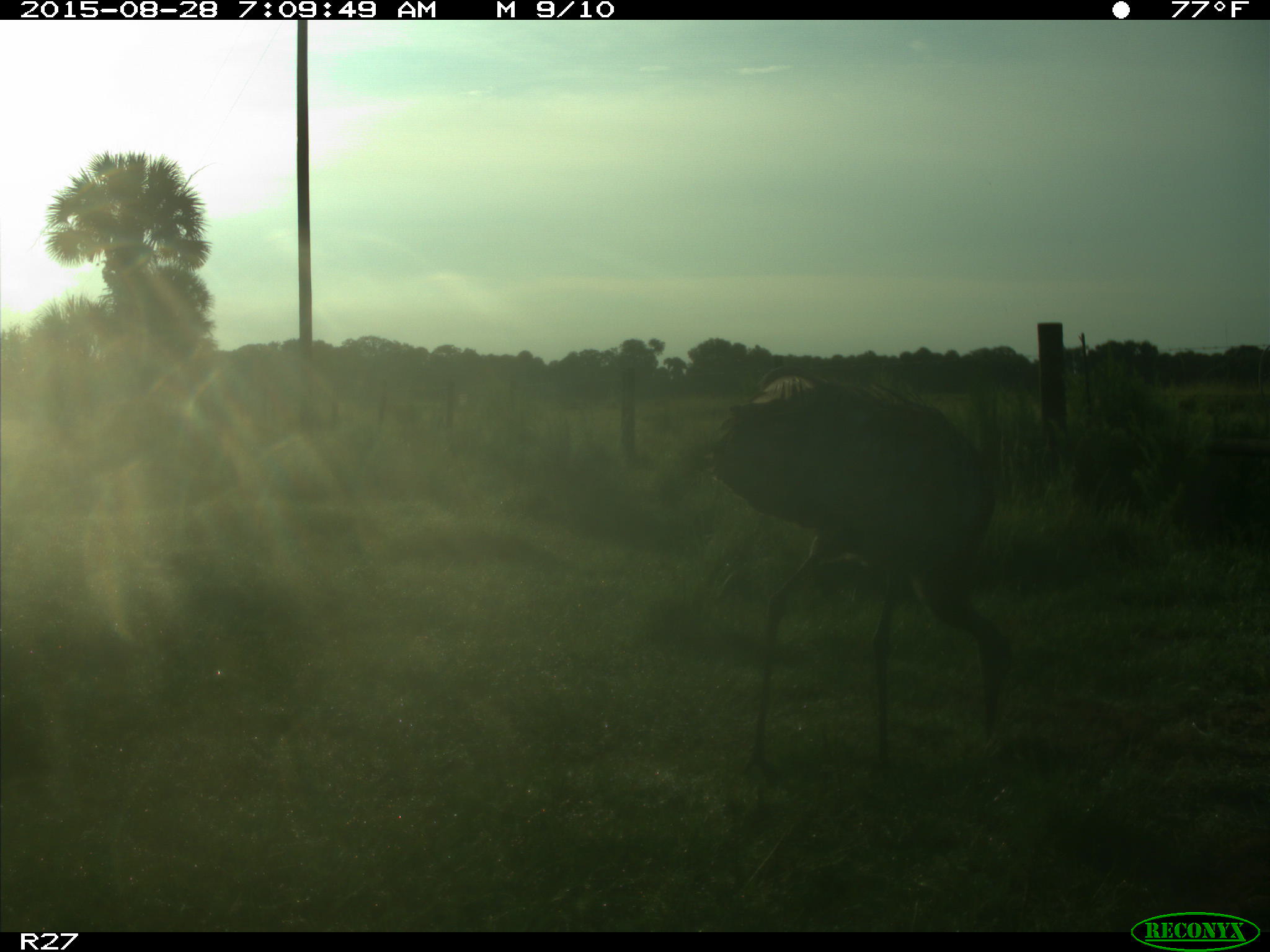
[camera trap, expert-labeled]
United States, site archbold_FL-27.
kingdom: Animalia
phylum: Chordata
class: Aves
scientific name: Aves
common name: birds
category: unidentified bird